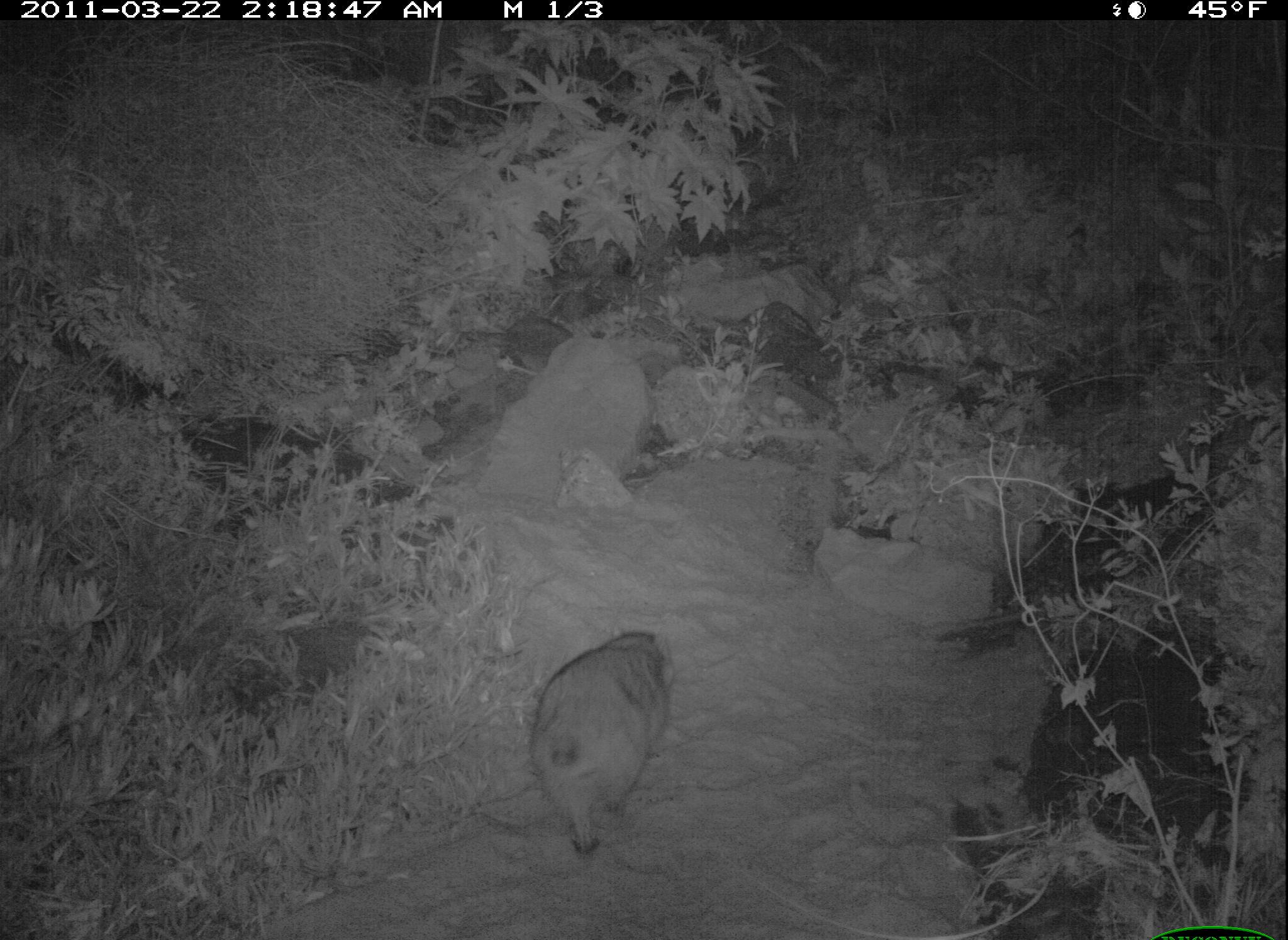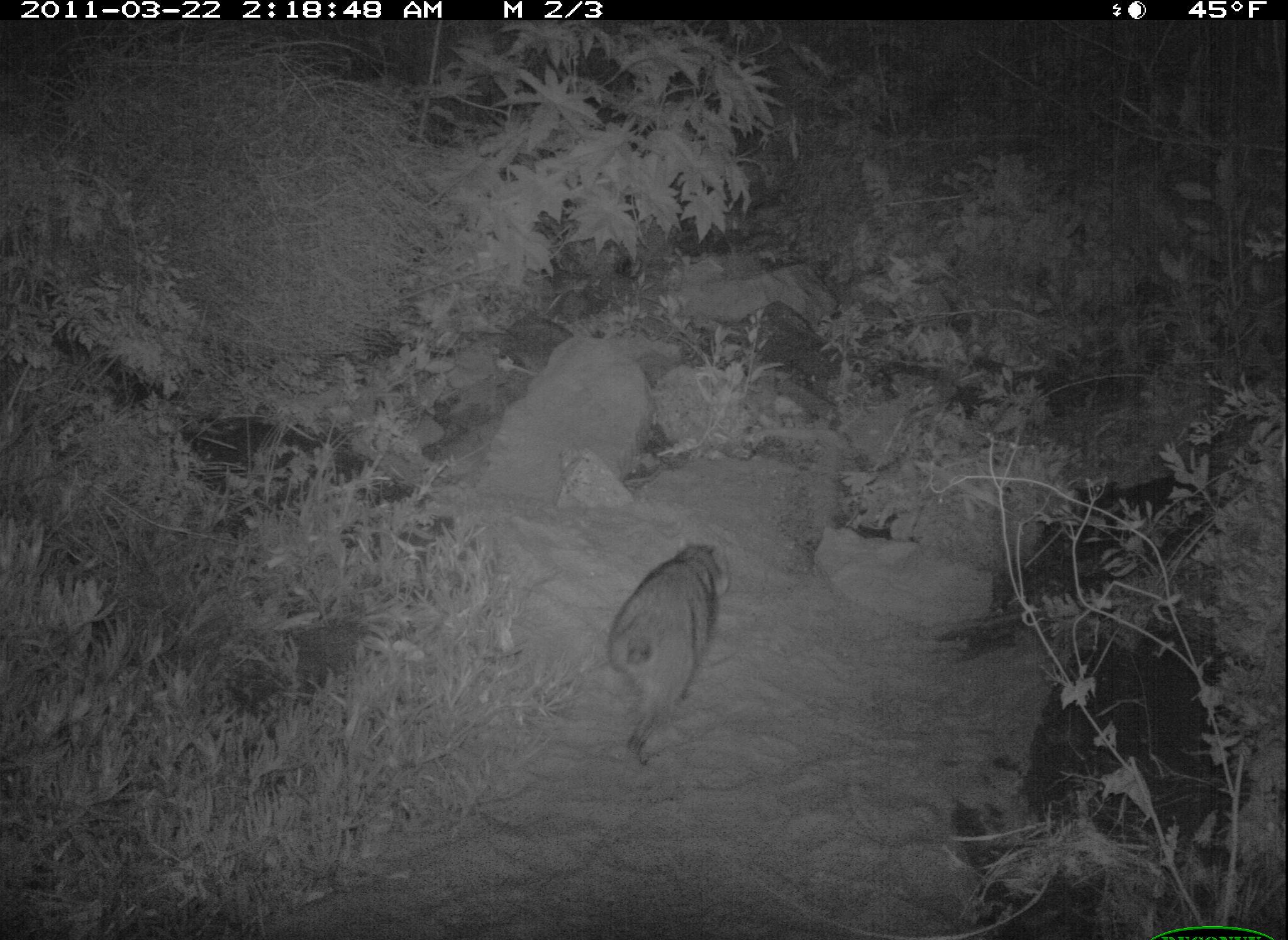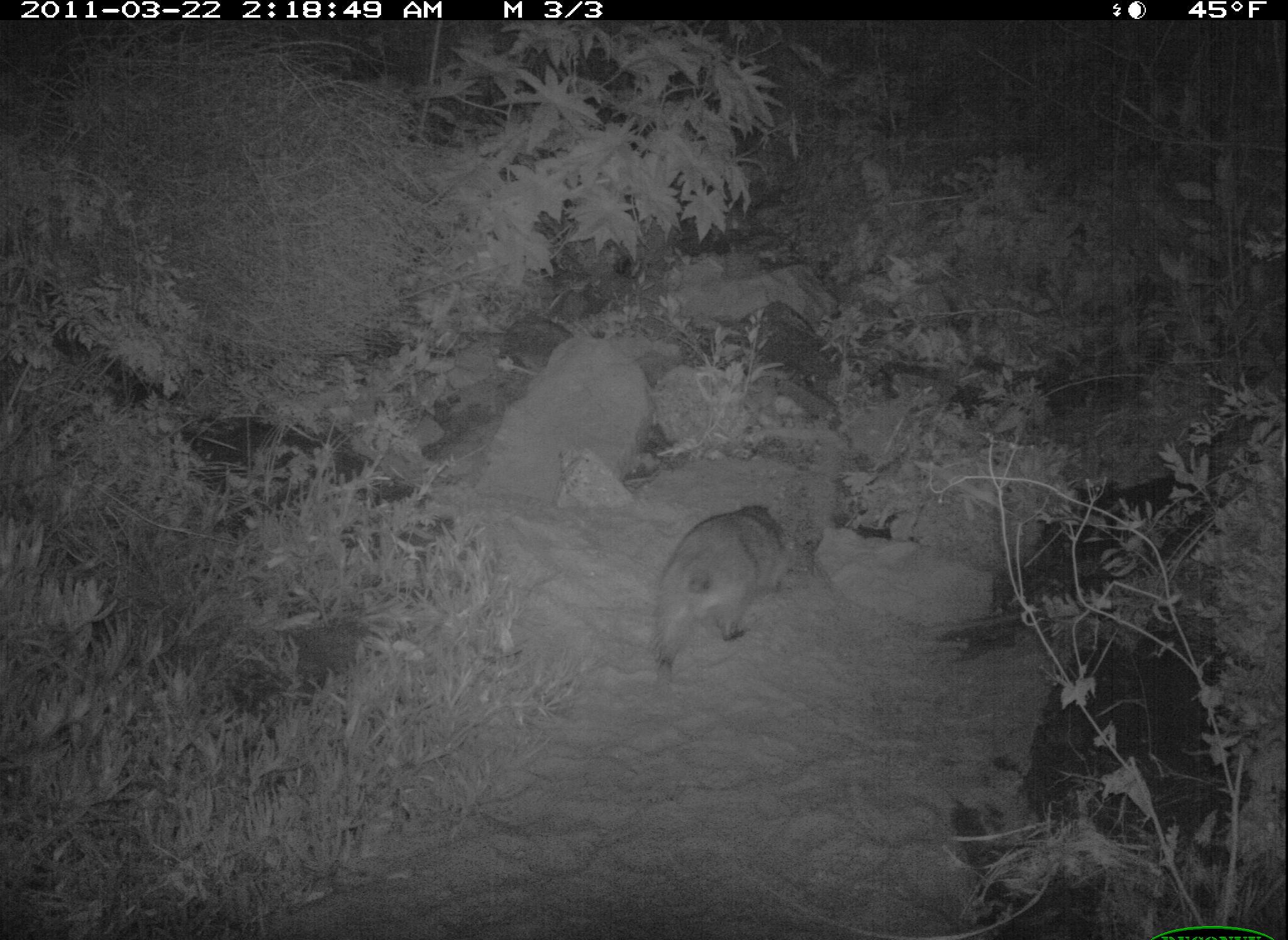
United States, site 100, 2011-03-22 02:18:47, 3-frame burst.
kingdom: Animalia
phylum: Chordata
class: Mammalia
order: Carnivora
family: Procyonidae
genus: Procyon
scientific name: Procyon lotor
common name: raccoon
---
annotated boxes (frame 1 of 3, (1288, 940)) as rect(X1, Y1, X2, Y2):
raccoon: rect(512, 607, 686, 855)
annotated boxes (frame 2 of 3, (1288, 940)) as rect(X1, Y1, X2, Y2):
raccoon: rect(592, 519, 741, 781)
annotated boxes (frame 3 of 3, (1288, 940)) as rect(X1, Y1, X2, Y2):
raccoon: rect(631, 498, 823, 686)